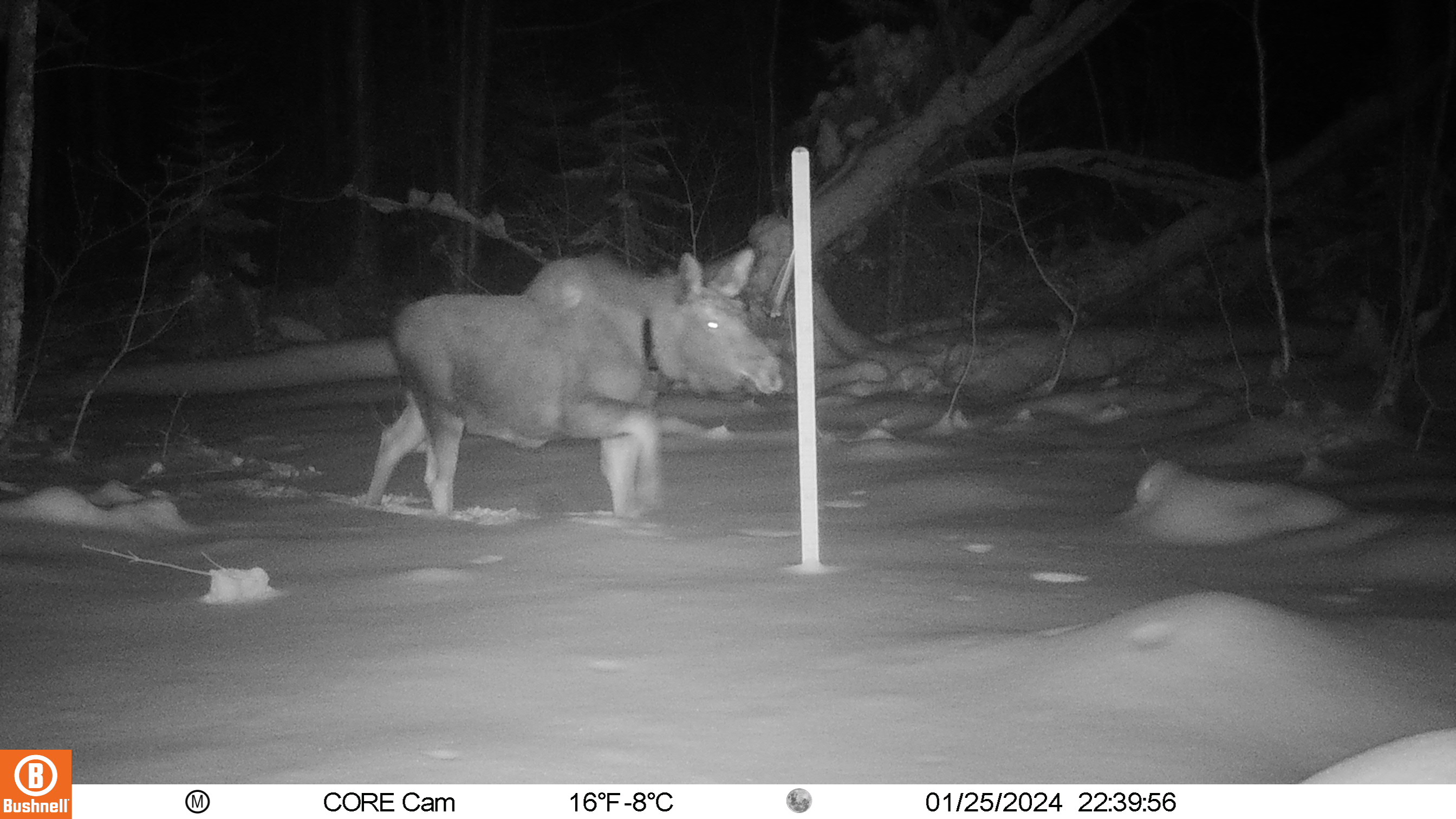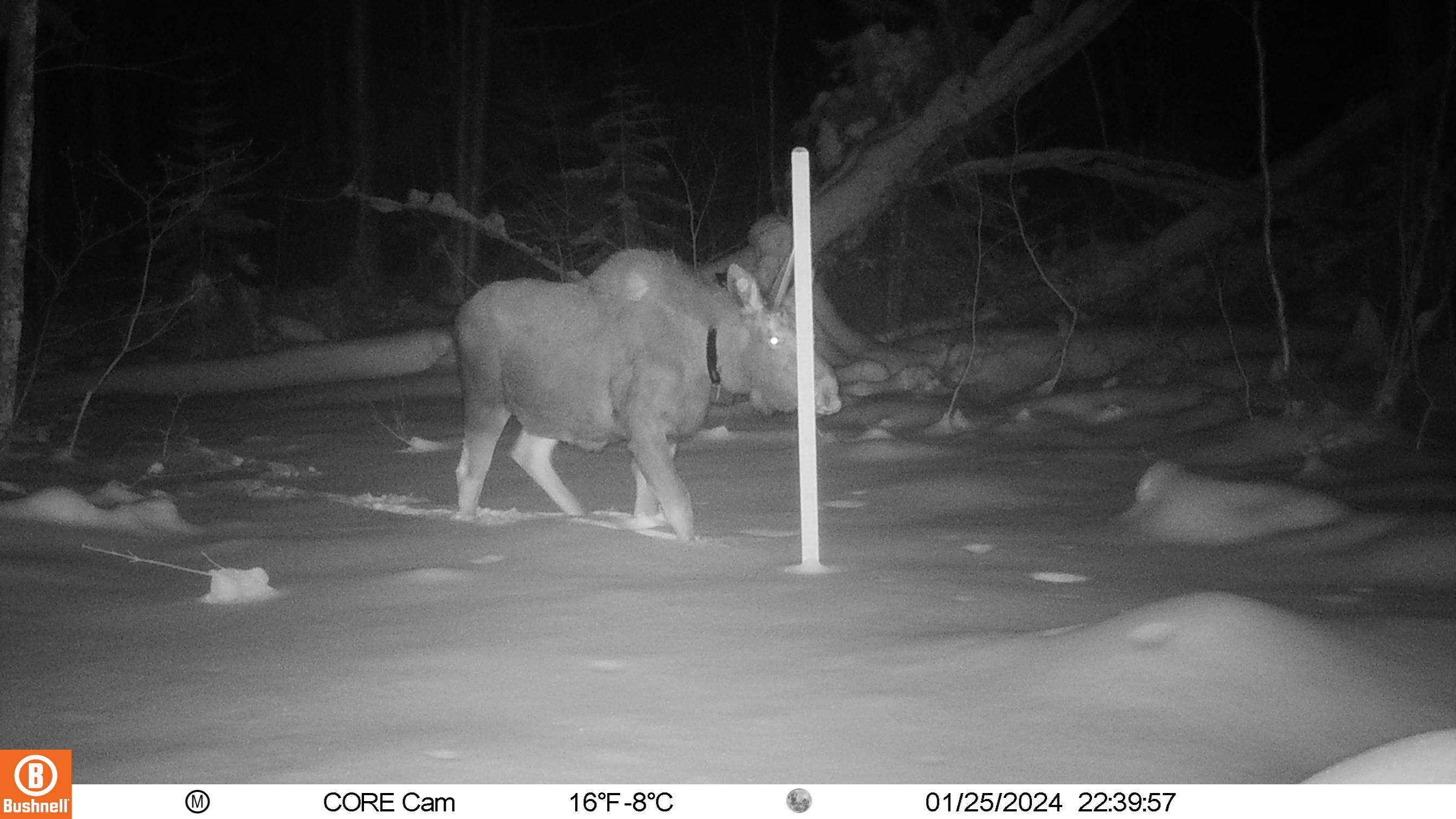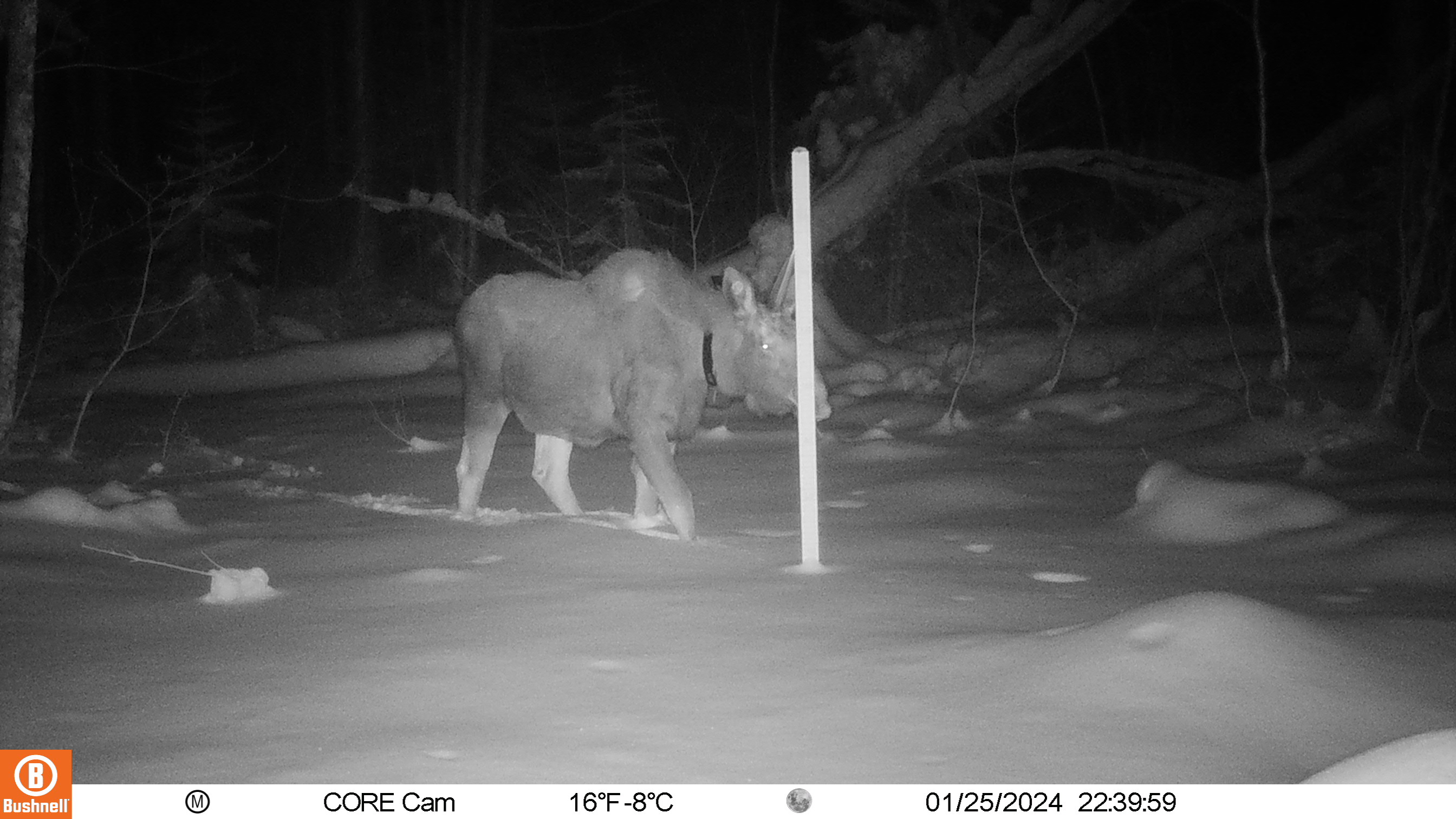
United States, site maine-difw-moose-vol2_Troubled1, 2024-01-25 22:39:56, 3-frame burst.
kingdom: Animalia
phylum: Chordata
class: Mammalia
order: Artiodactyla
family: Cervidae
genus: Alces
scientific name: Alces alces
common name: moose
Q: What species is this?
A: Moose (Alces alces).